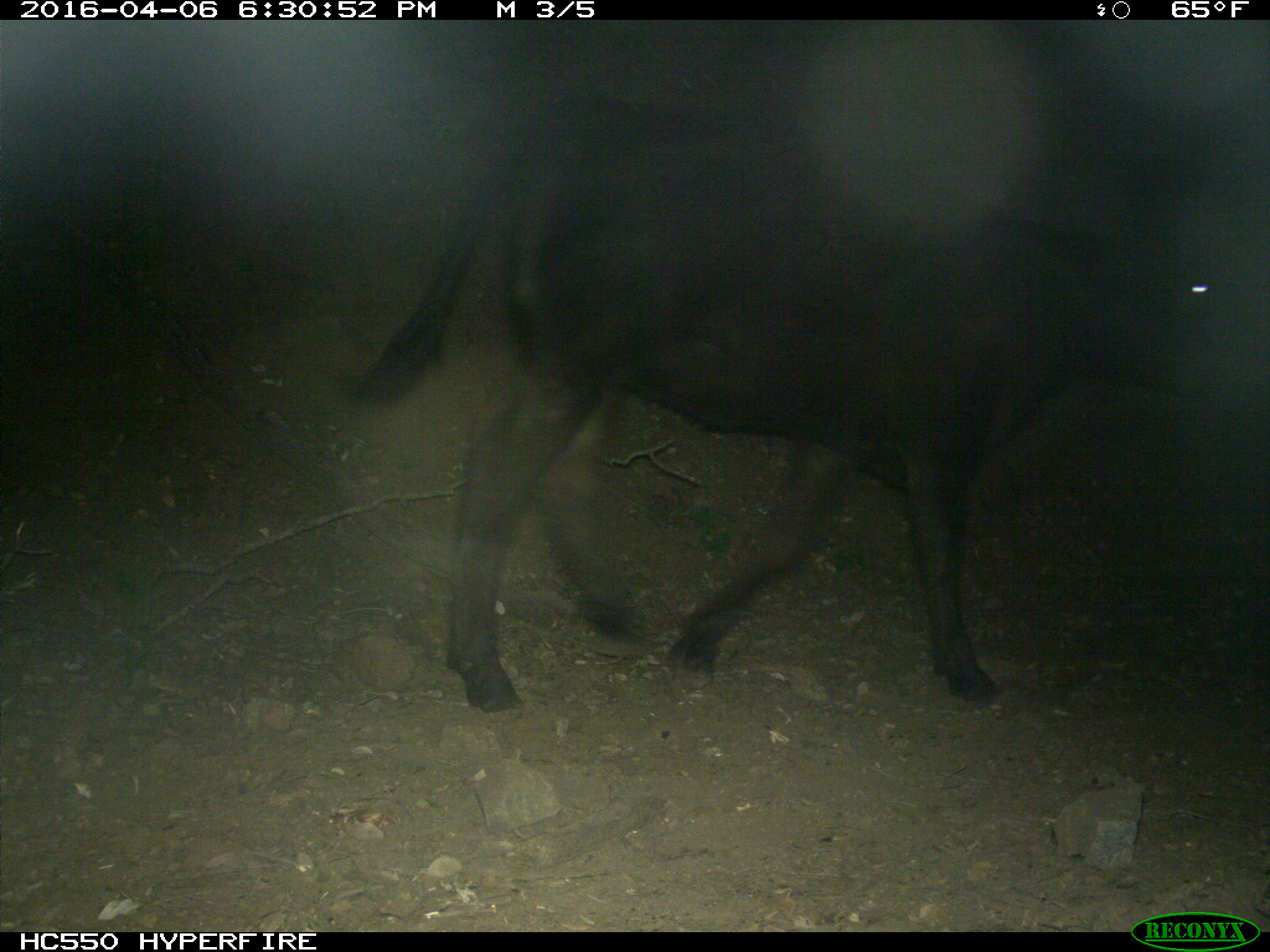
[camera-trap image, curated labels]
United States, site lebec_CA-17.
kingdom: Animalia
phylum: Chordata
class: Mammalia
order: Artiodactyla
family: Bovidae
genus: Bos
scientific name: Bos taurus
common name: domestic cow